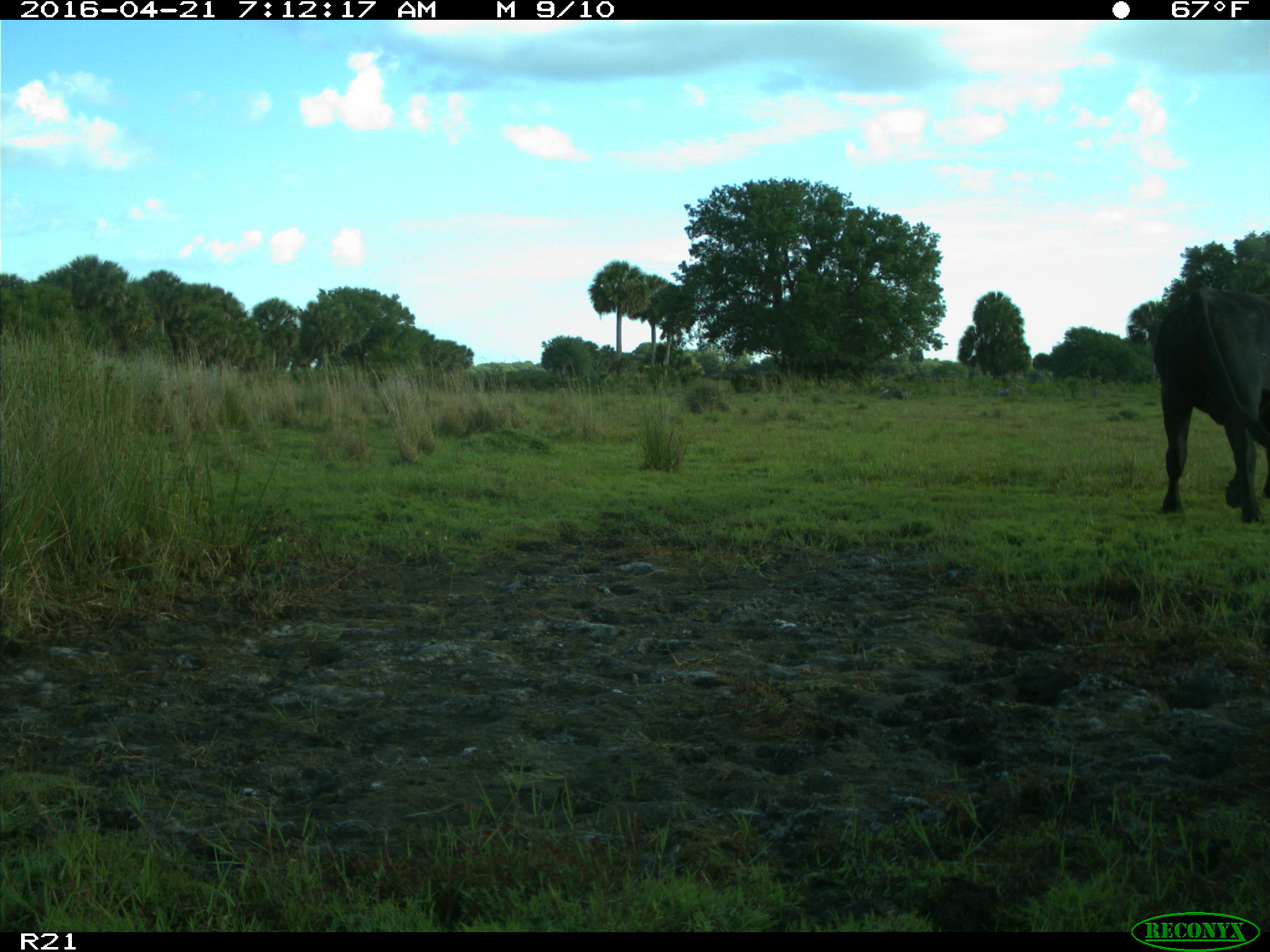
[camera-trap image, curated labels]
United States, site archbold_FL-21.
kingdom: Animalia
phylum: Chordata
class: Mammalia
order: Artiodactyla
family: Bovidae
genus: Bos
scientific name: Bos taurus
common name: domestic cow